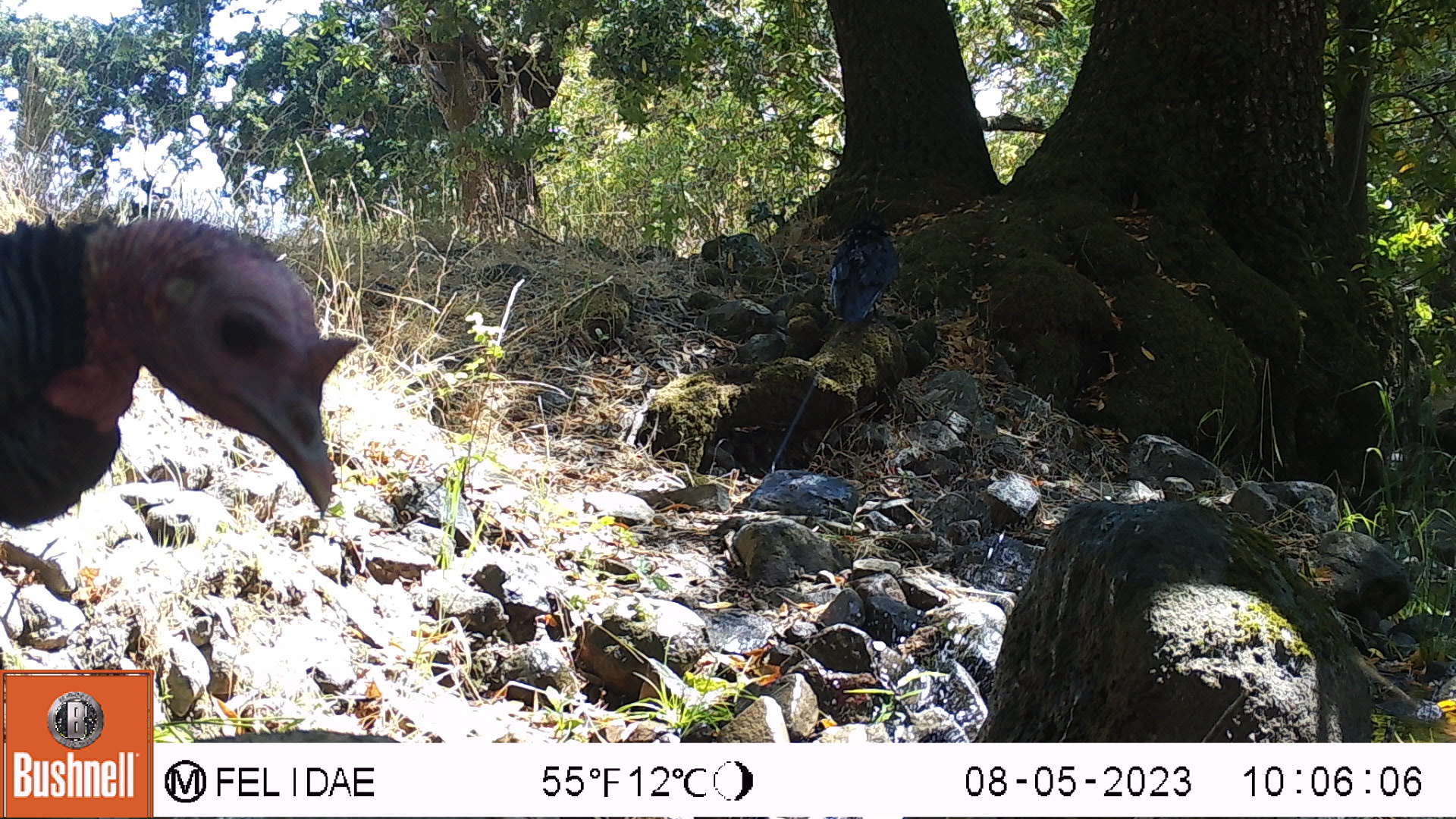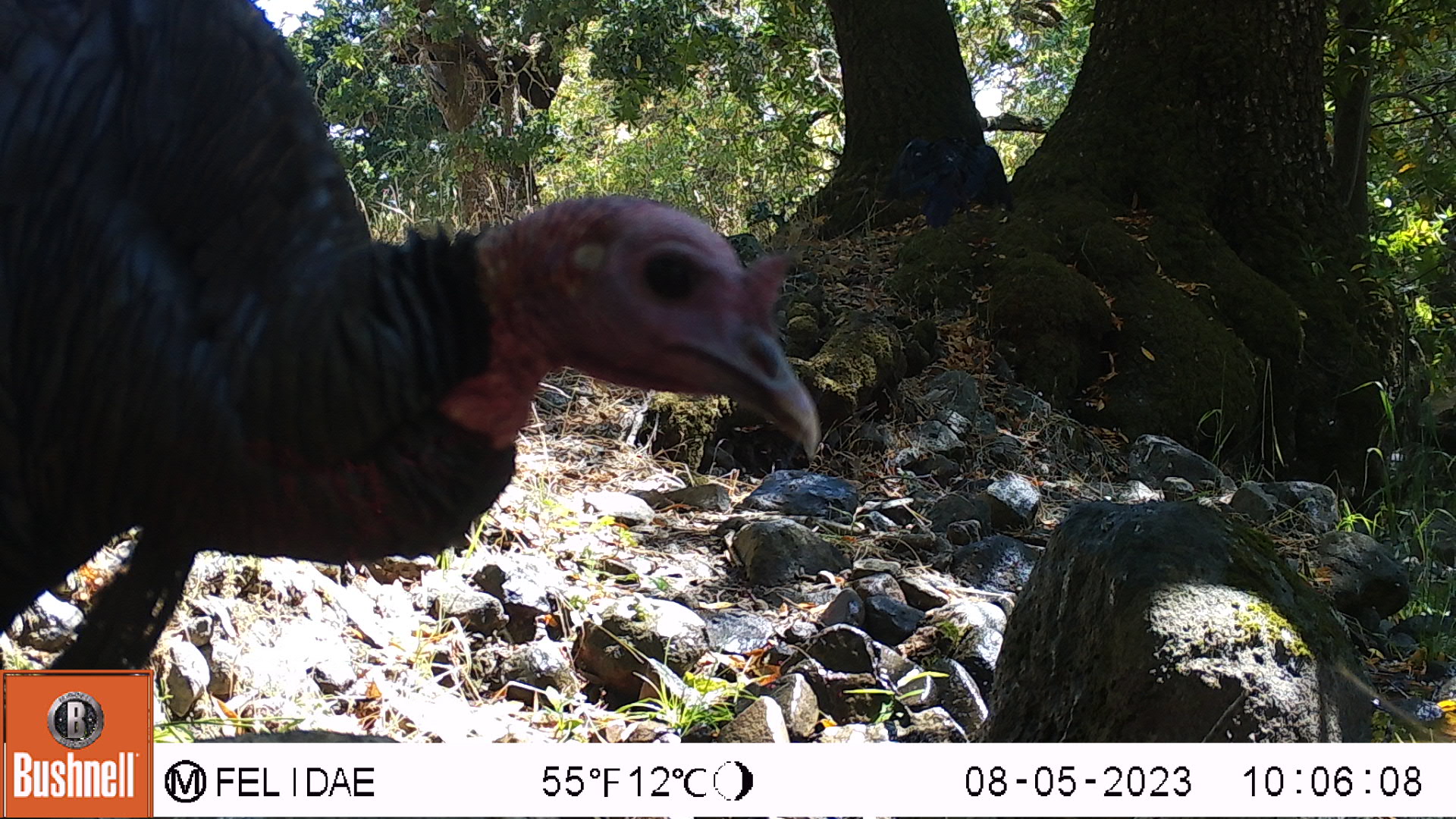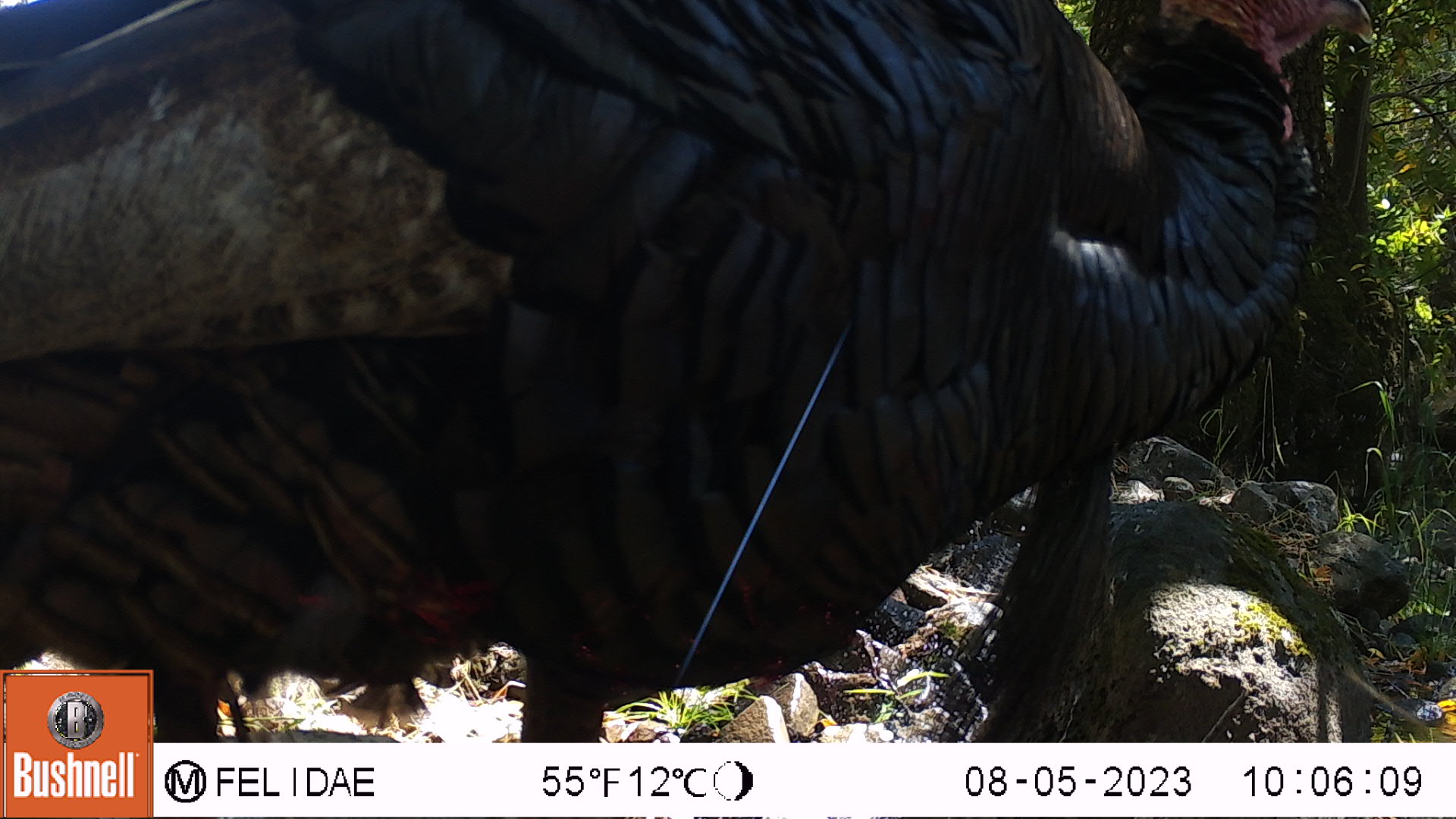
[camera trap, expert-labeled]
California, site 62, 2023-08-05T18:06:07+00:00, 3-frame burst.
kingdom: Animalia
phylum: Chordata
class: Aves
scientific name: Aves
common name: bird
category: unknown bird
Unknown bird (bird) (Aves).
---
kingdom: Animalia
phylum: Chordata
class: Aves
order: Galliformes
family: Phasianidae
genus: Meleagris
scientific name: Meleagris gallopavo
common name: turkey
Turkey (Meleagris gallopavo).